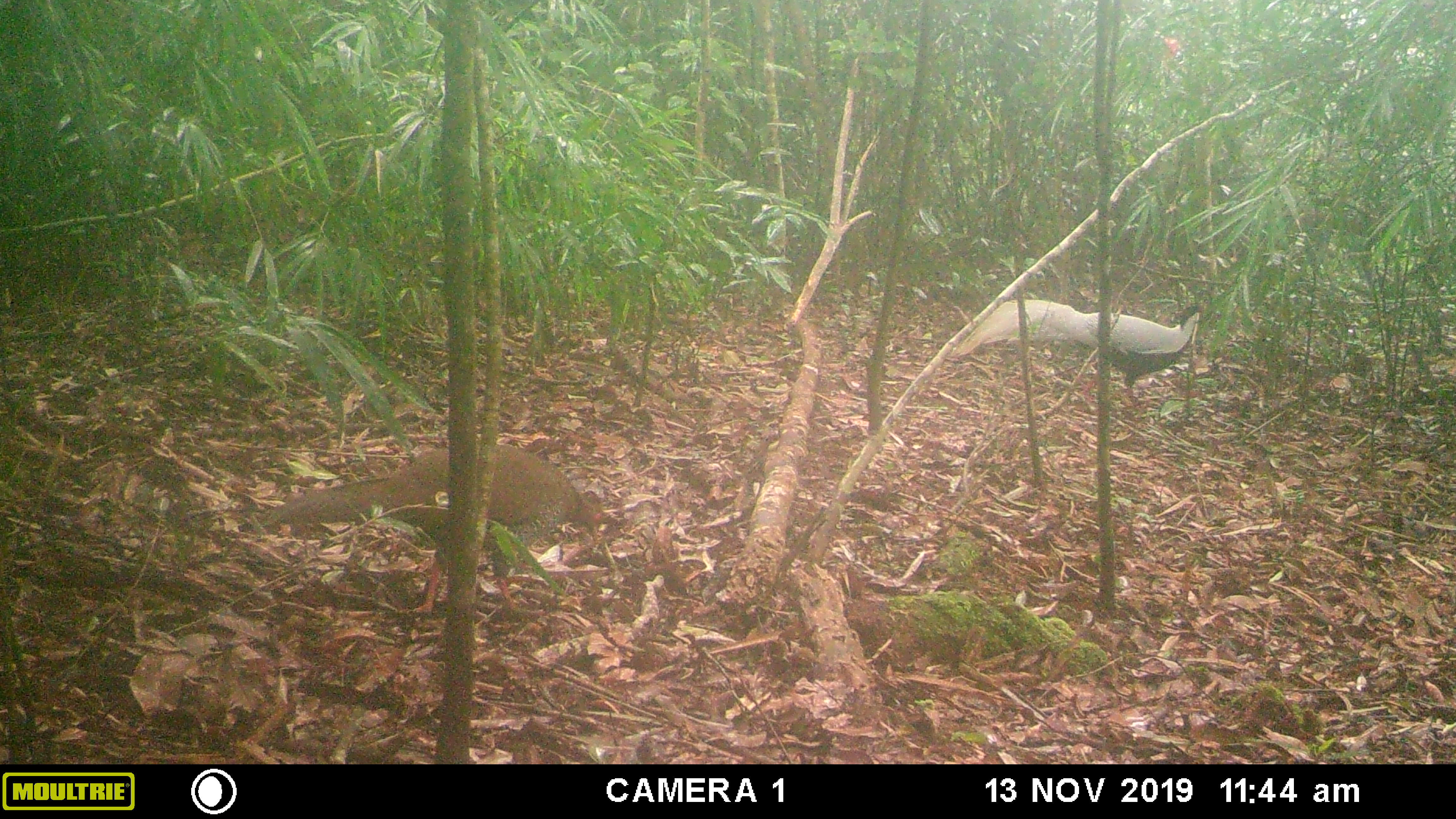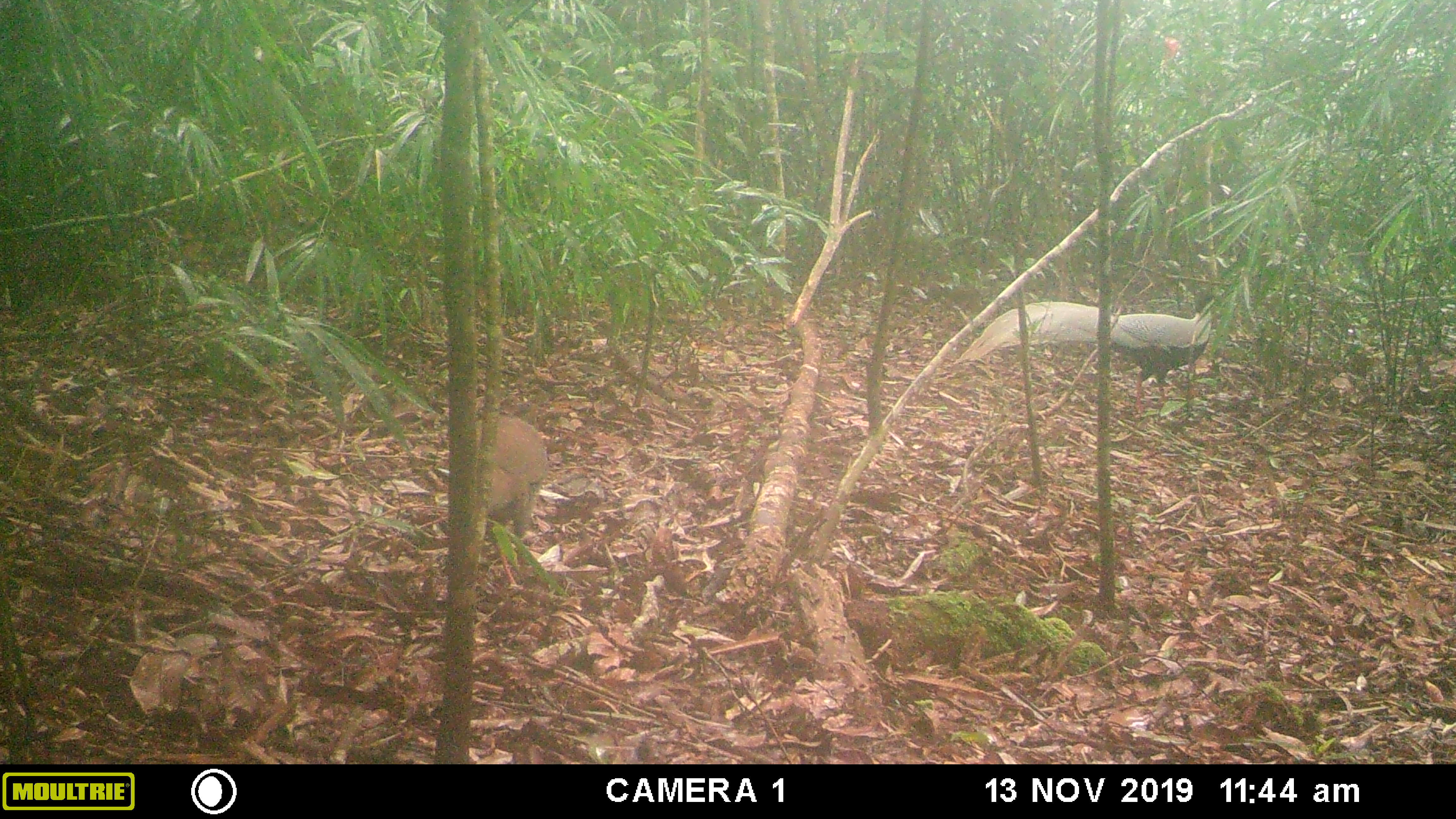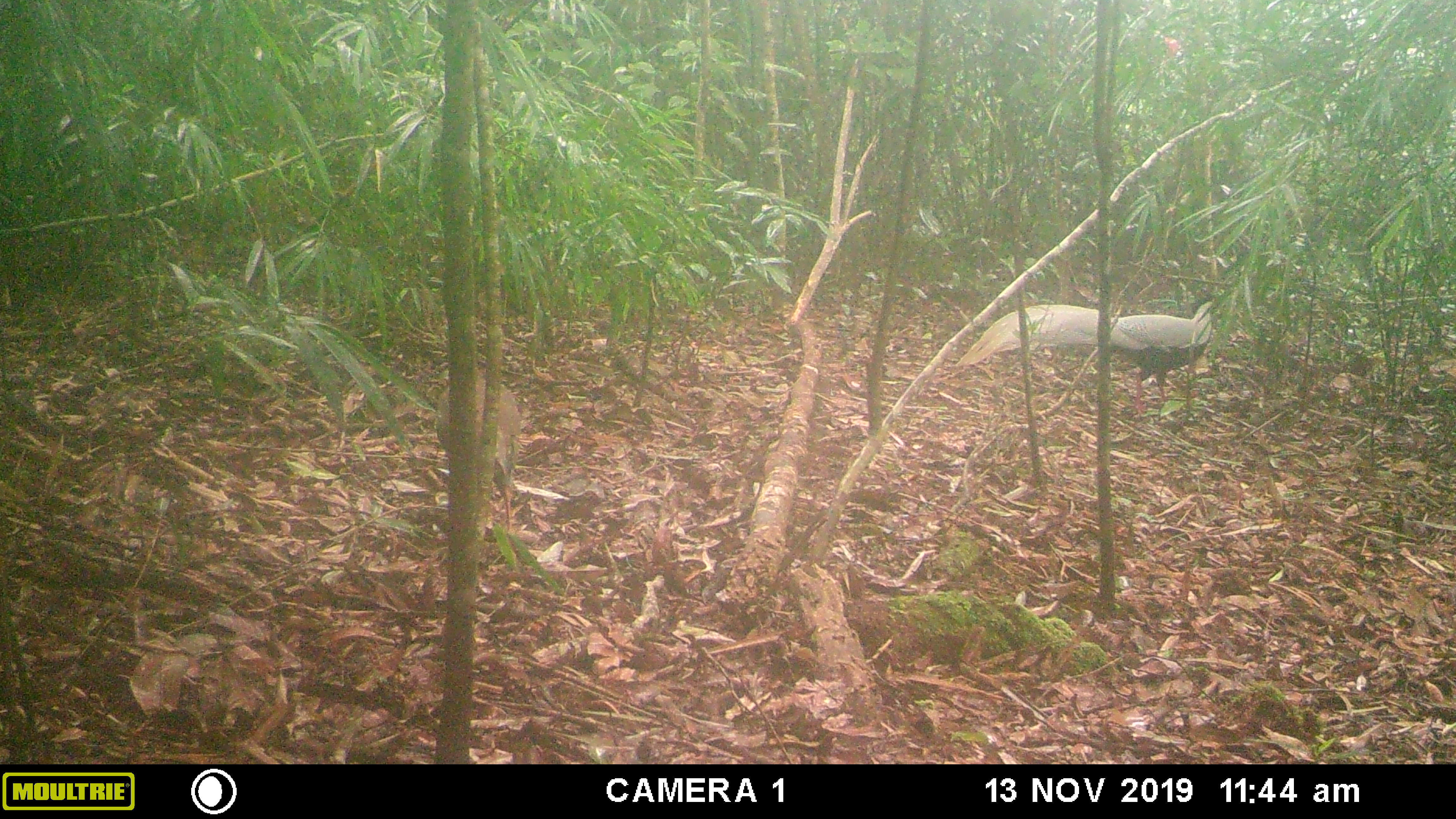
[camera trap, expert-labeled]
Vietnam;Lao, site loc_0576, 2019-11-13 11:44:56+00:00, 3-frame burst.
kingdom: Animalia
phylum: Chordata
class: Aves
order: Galliformes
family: Phasianidae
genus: Lophura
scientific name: Lophura nycthemera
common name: silver pheasant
Silver pheasant (Lophura nycthemera). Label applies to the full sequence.